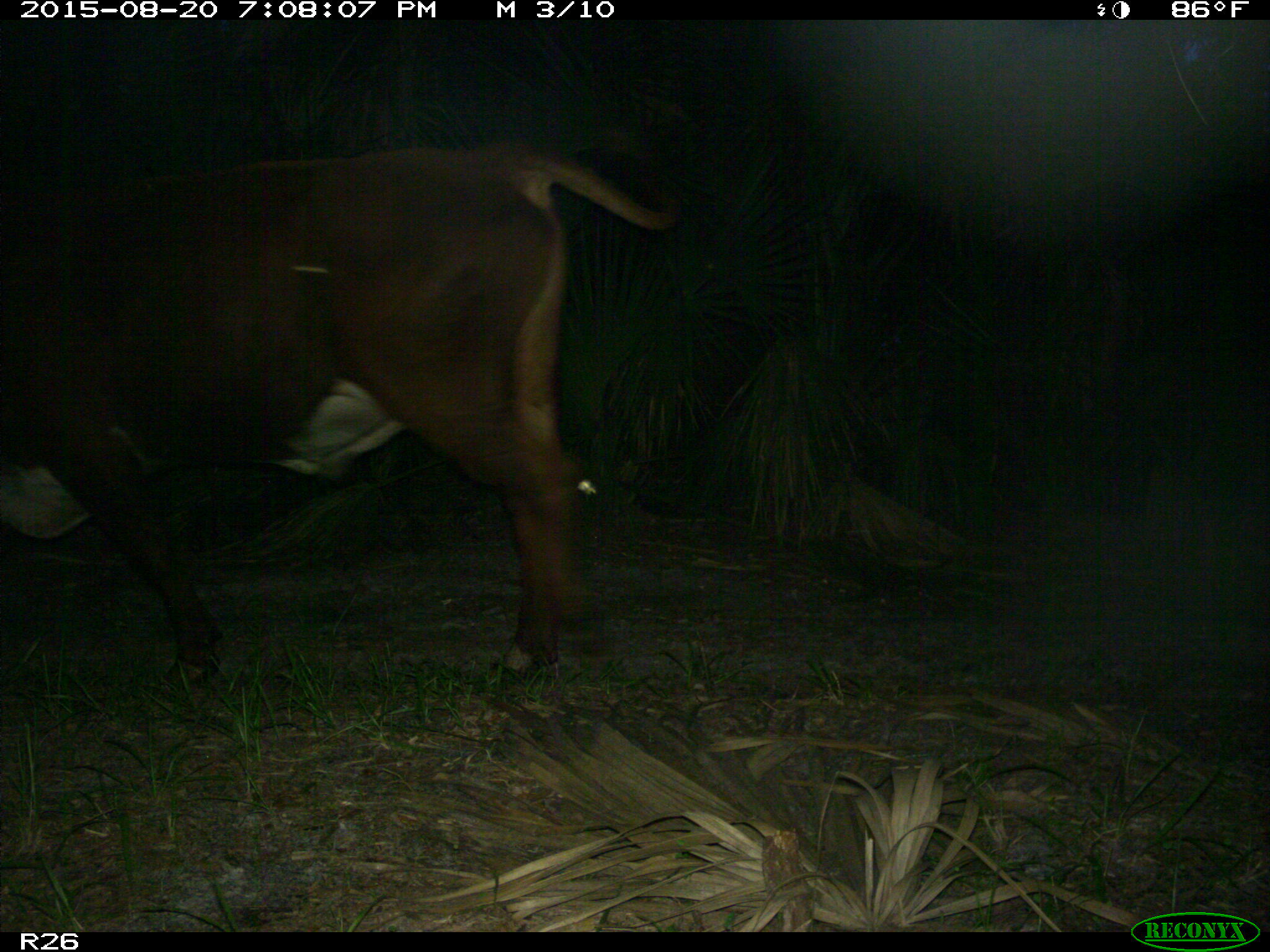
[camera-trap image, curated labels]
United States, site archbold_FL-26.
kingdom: Animalia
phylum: Chordata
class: Mammalia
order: Artiodactyla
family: Bovidae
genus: Bos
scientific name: Bos taurus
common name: domestic cow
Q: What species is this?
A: Bos taurus (domestic cow).